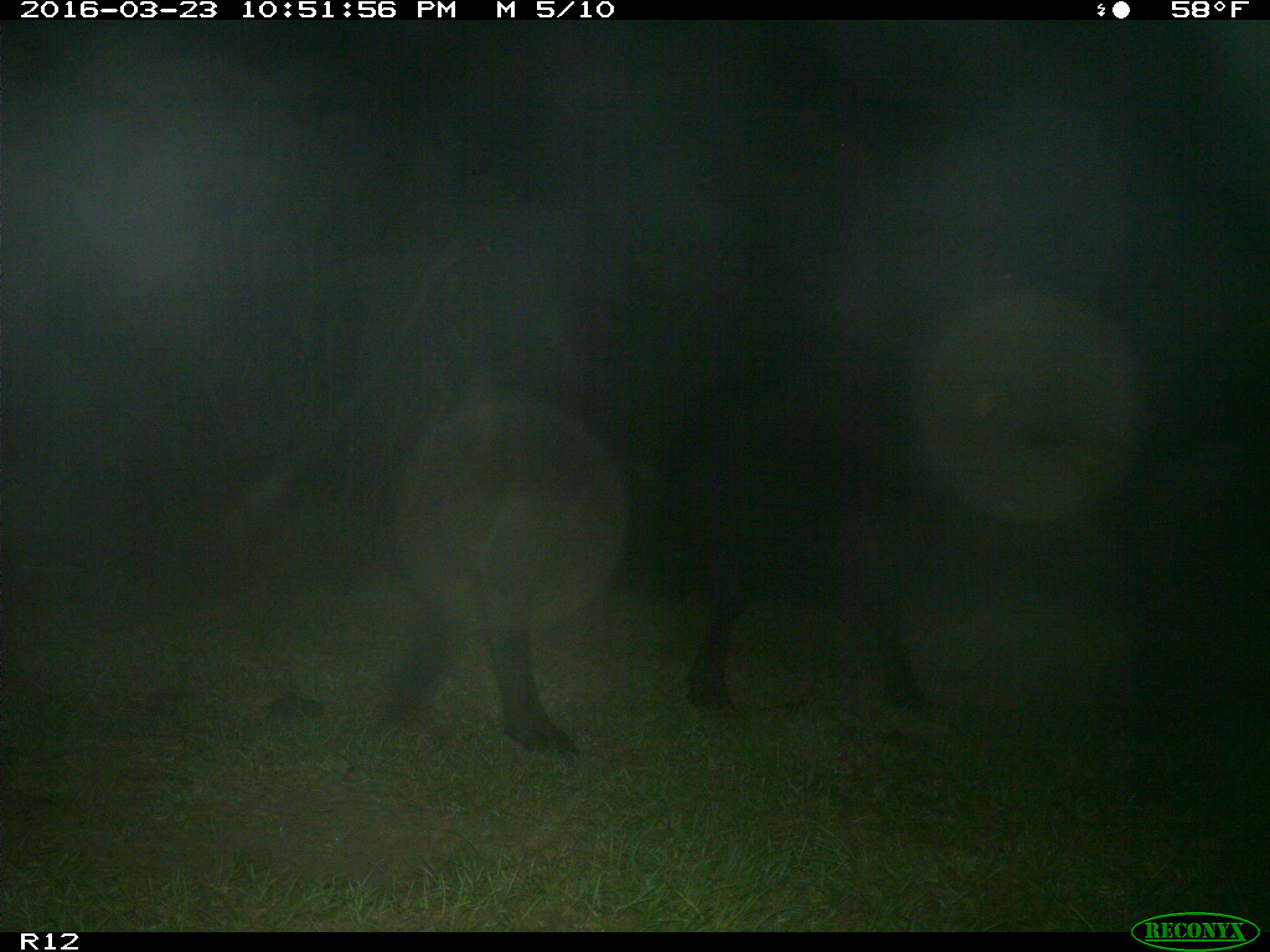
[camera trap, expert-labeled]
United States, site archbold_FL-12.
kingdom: Animalia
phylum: Chordata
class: Mammalia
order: Artiodactyla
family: Bovidae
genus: Bos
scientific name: Bos taurus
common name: domestic cow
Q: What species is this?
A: Bos taurus (domestic cow).